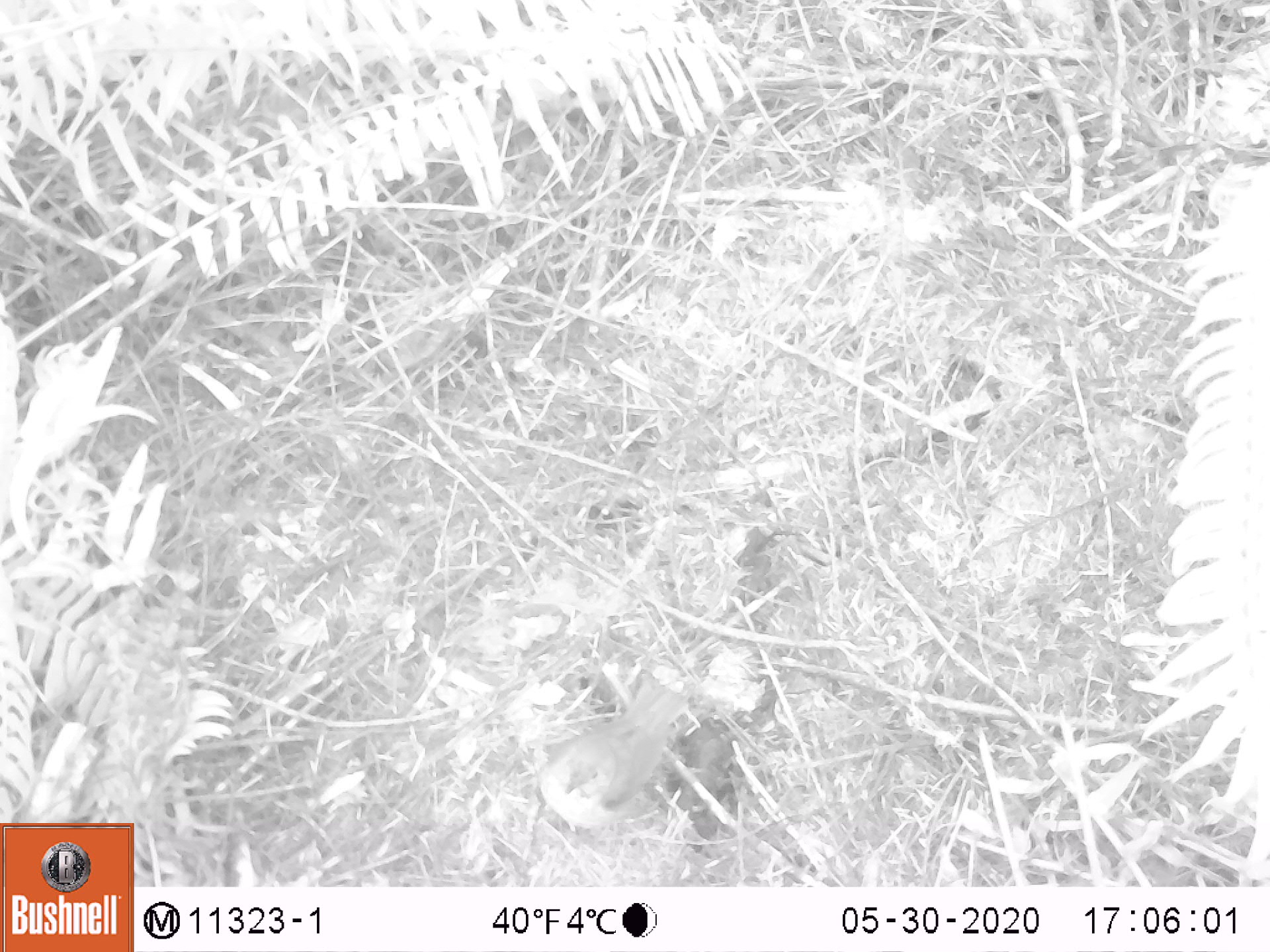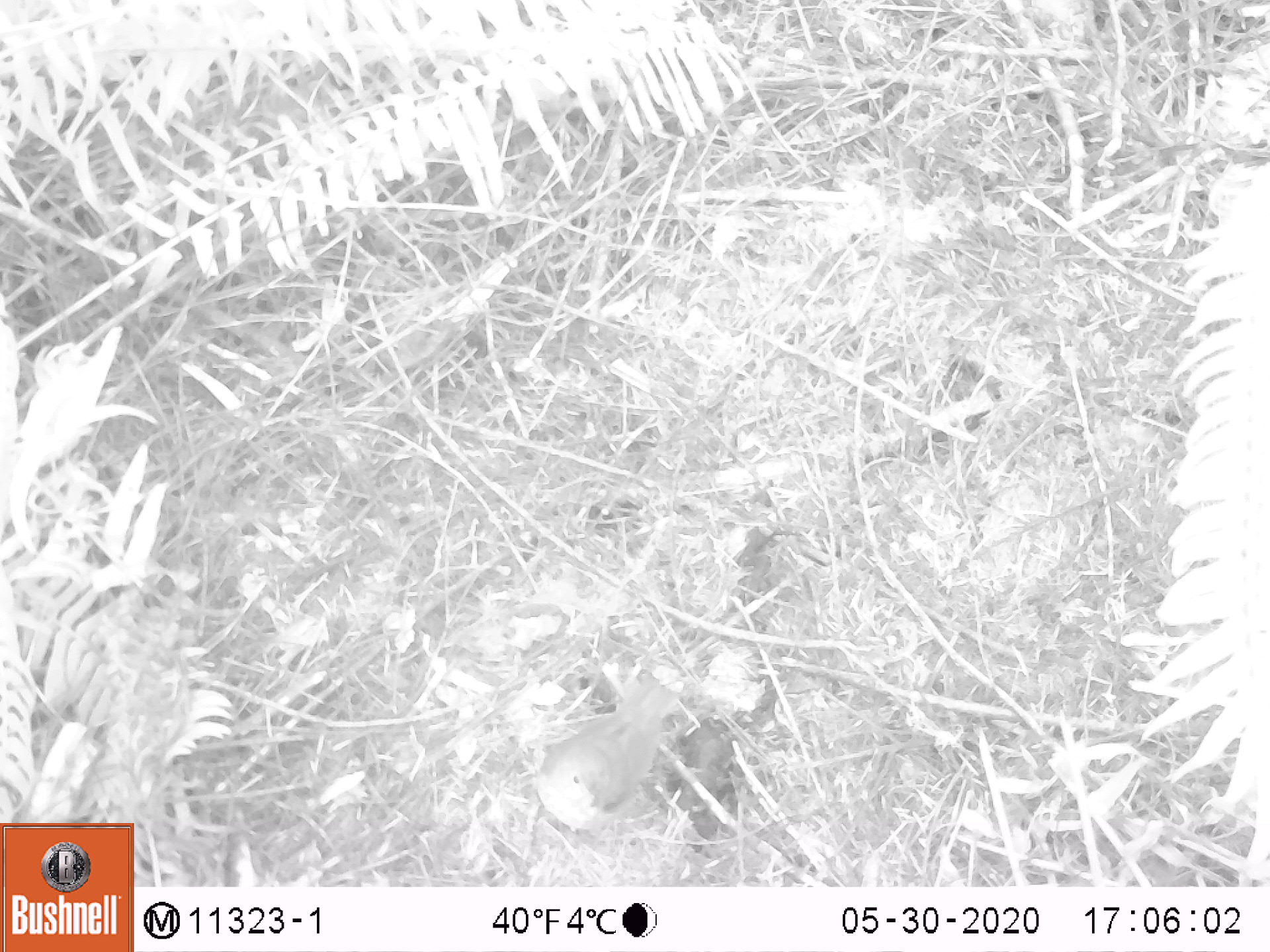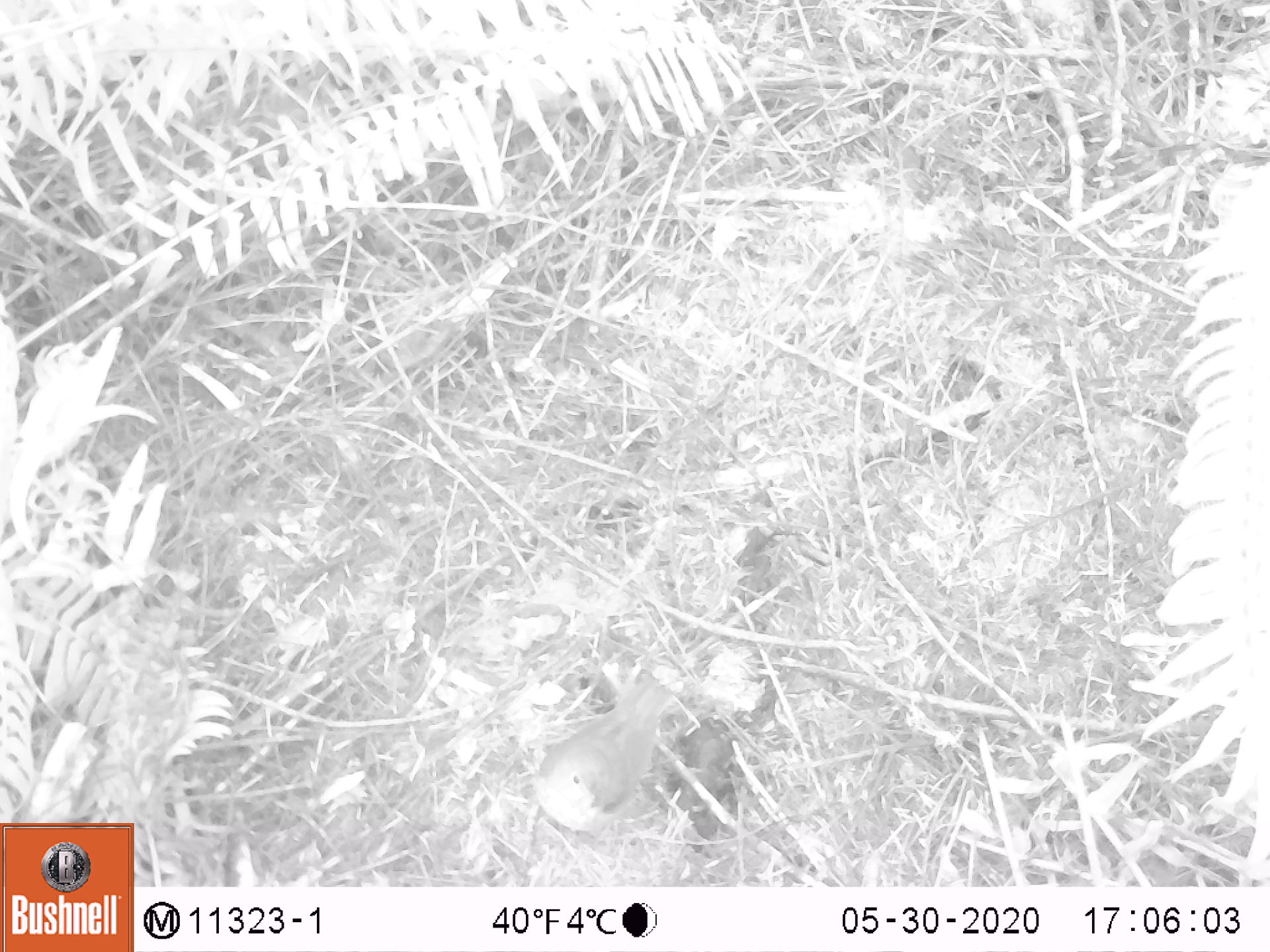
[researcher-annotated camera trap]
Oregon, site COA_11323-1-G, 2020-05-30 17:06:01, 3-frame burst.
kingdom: Animalia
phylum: Chordata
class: Aves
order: Passeriformes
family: Turdidae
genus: Catharus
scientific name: Catharus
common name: brown thrushes and nightingale-thrushes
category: catharus species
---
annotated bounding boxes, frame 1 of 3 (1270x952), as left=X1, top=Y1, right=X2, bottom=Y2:
catharus species: left=521, top=662, right=708, bottom=854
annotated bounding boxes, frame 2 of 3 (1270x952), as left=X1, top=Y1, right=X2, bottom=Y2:
catharus species: left=522, top=656, right=703, bottom=852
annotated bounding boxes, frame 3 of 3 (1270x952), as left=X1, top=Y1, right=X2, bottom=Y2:
catharus species: left=521, top=669, right=695, bottom=856